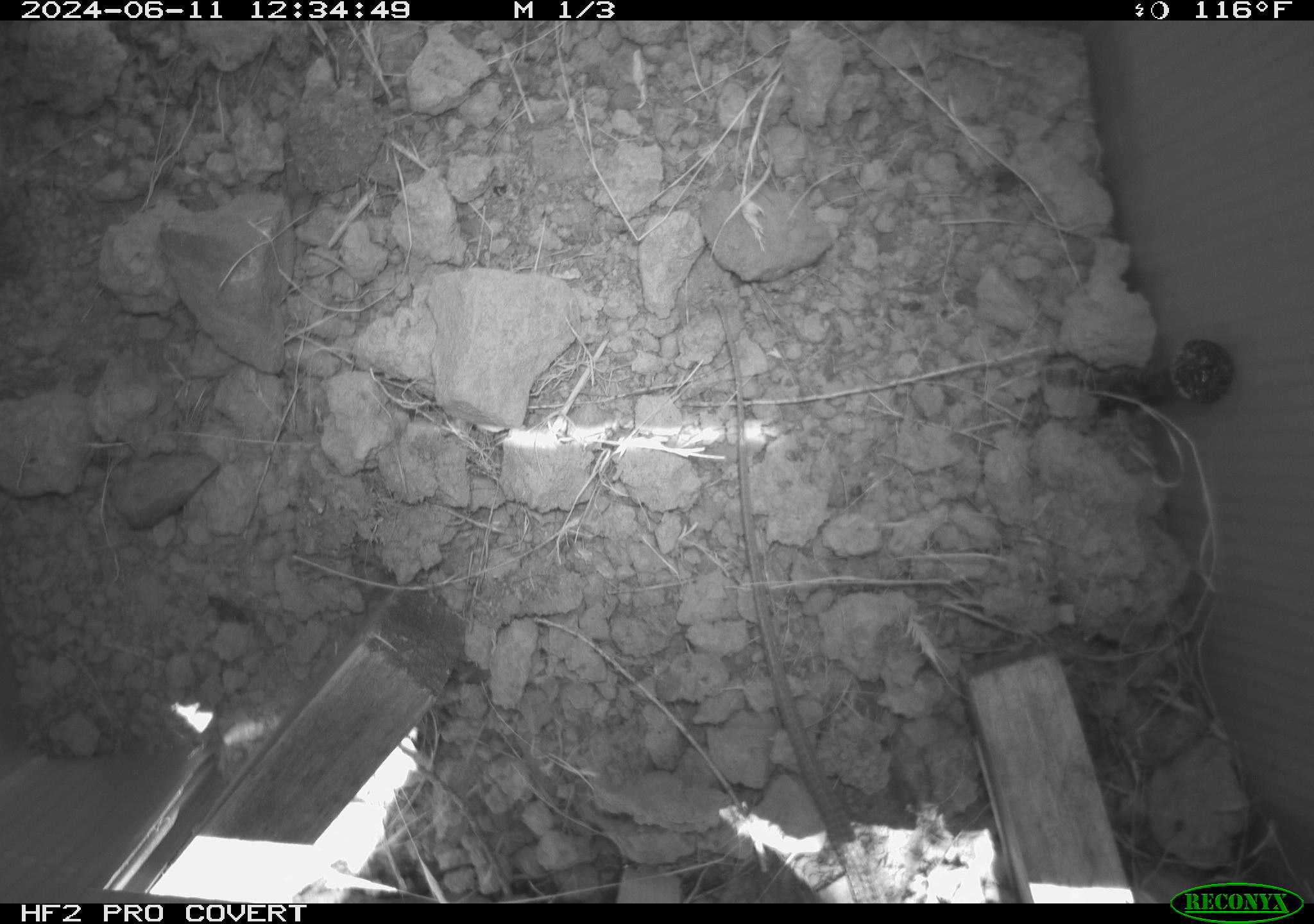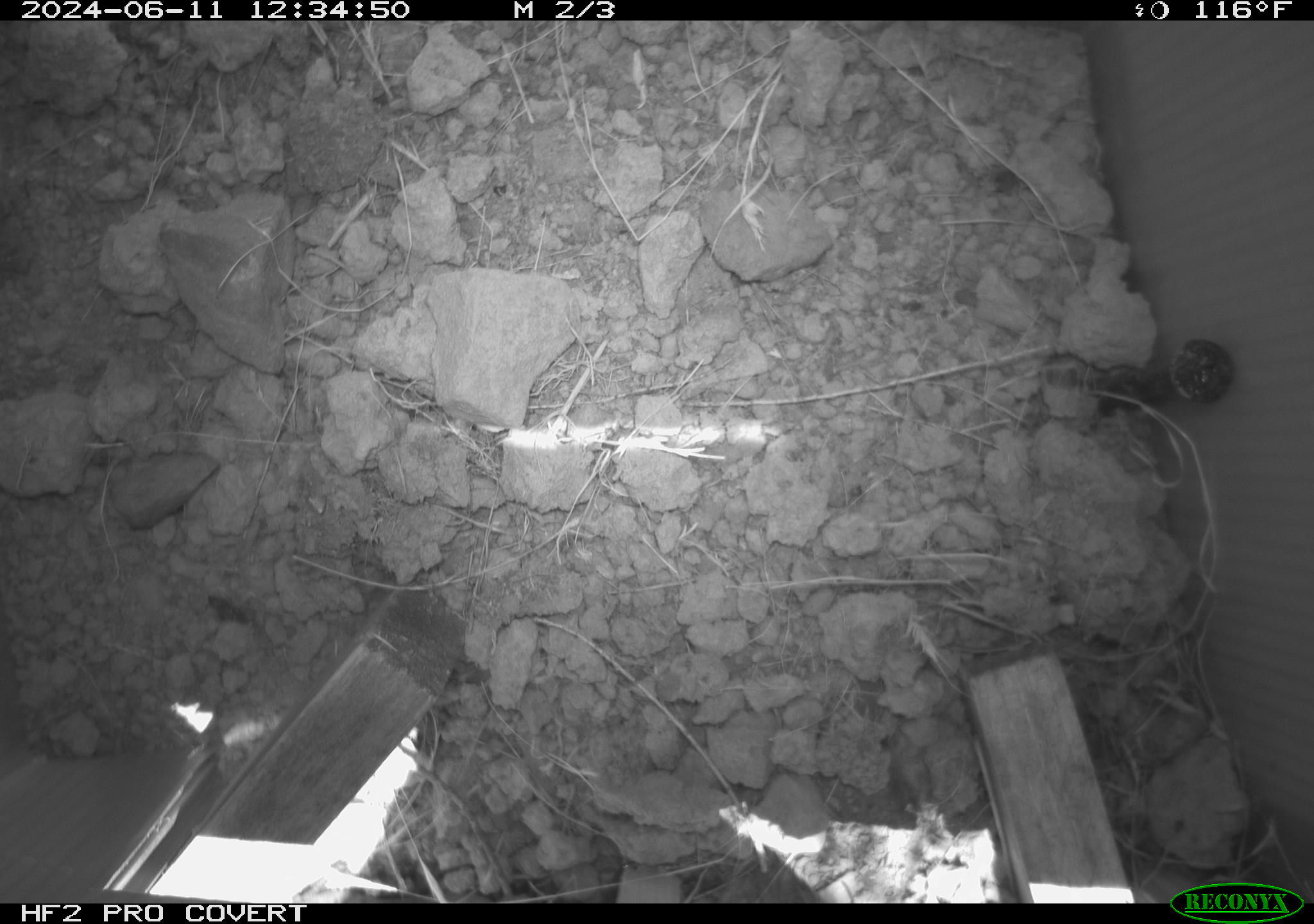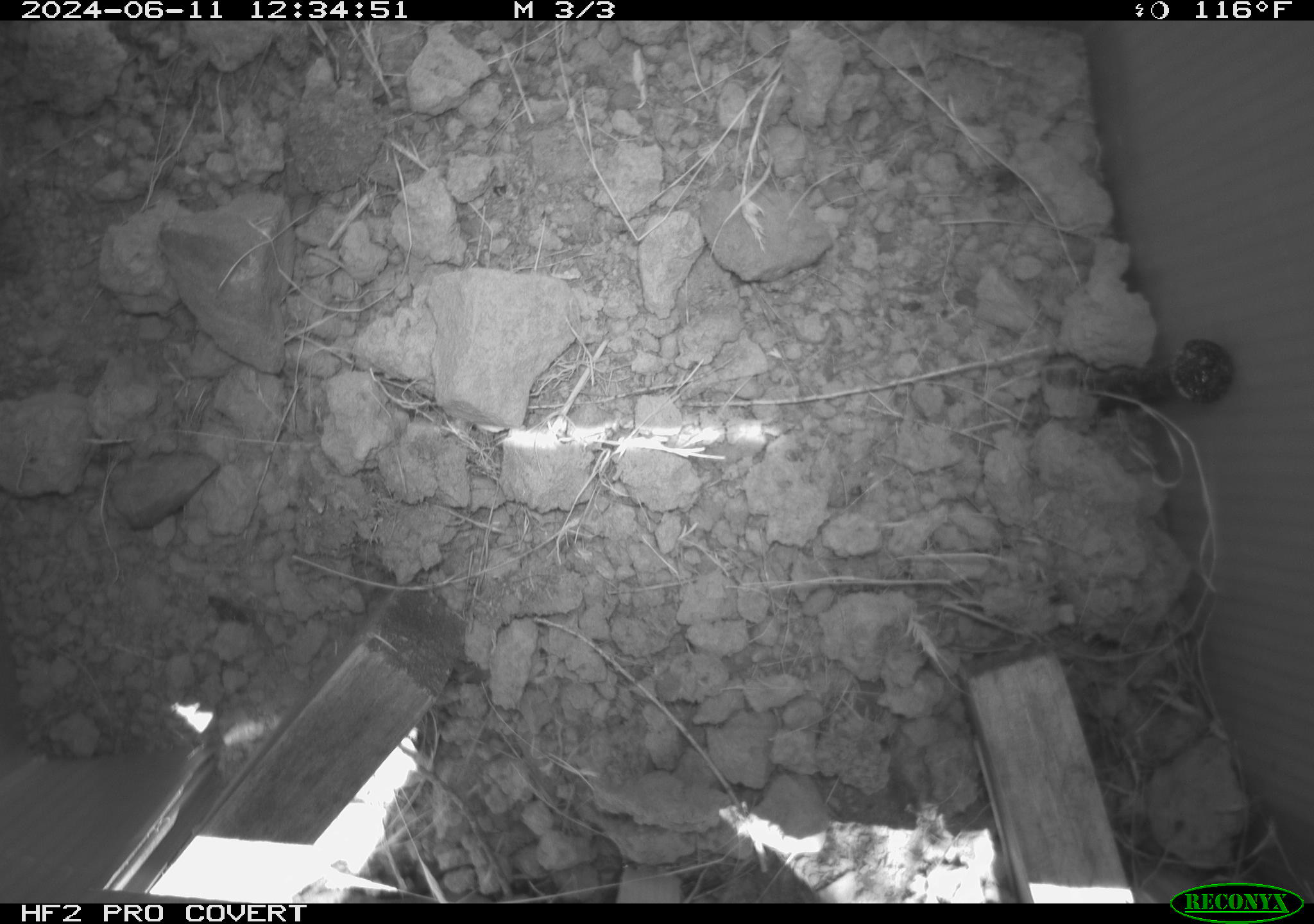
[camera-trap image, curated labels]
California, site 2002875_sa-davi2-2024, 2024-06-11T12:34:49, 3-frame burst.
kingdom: Animalia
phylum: Chordata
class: Reptilia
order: Squamata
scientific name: Squamata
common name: lizards and snakes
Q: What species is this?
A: Lizards and snakes (Squamata).